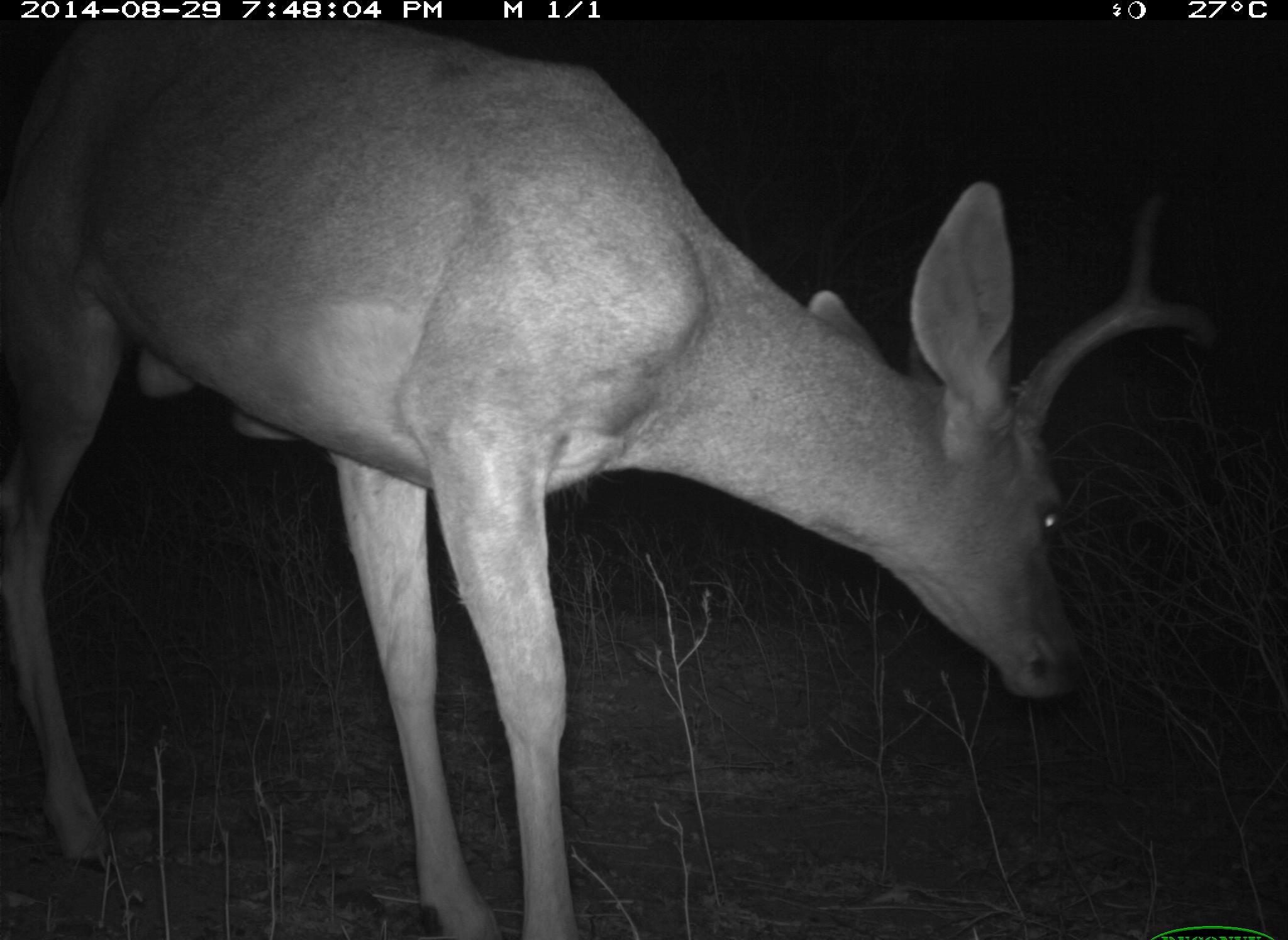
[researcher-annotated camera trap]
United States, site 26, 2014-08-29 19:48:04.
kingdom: Animalia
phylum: Chordata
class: Mammalia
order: Artiodactyla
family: Cervidae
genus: Odocoileus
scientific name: Odocoileus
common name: deer